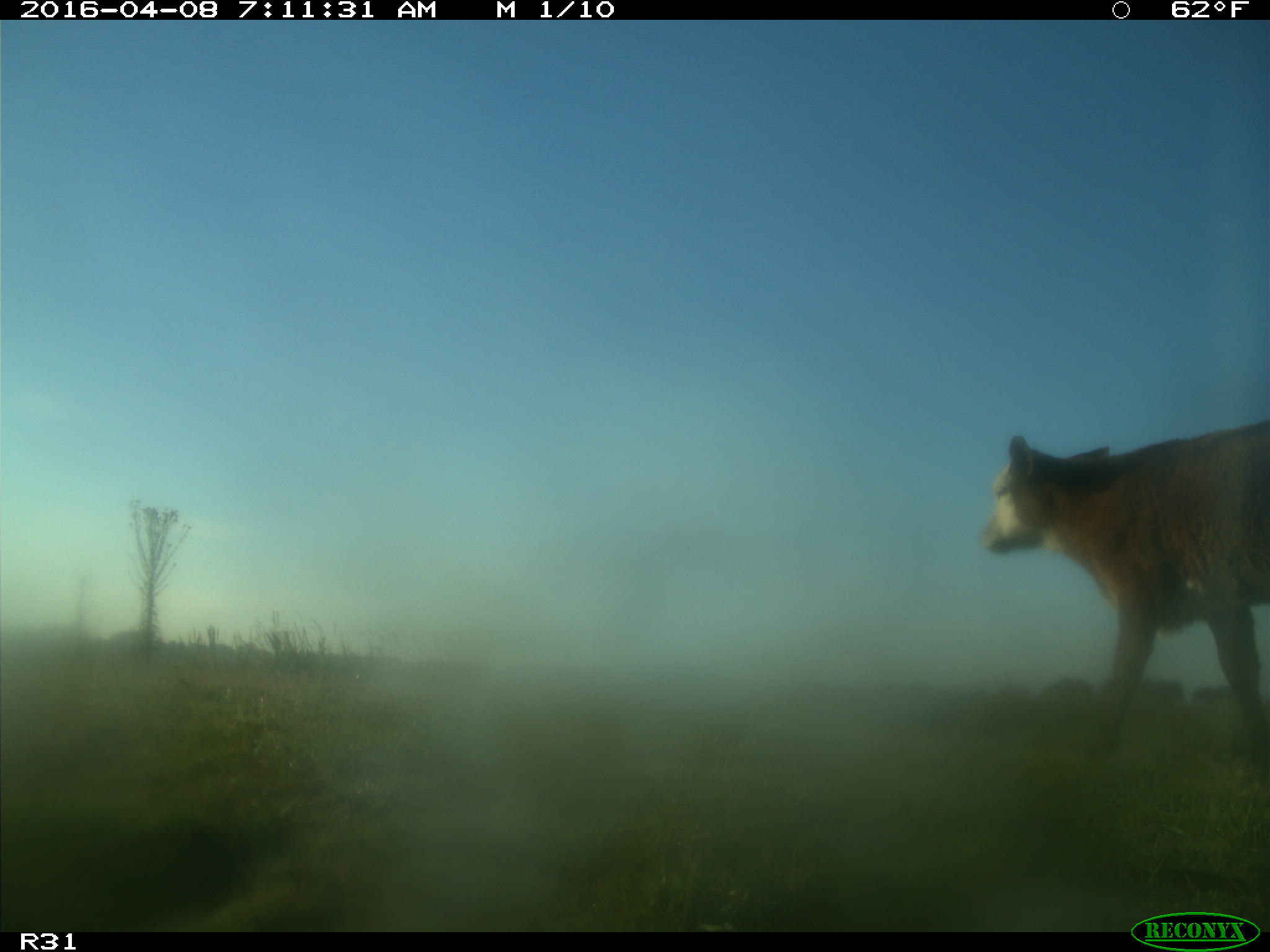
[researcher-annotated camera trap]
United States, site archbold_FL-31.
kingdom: Animalia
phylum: Chordata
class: Mammalia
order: Artiodactyla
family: Bovidae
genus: Bos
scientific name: Bos taurus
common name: domestic cow